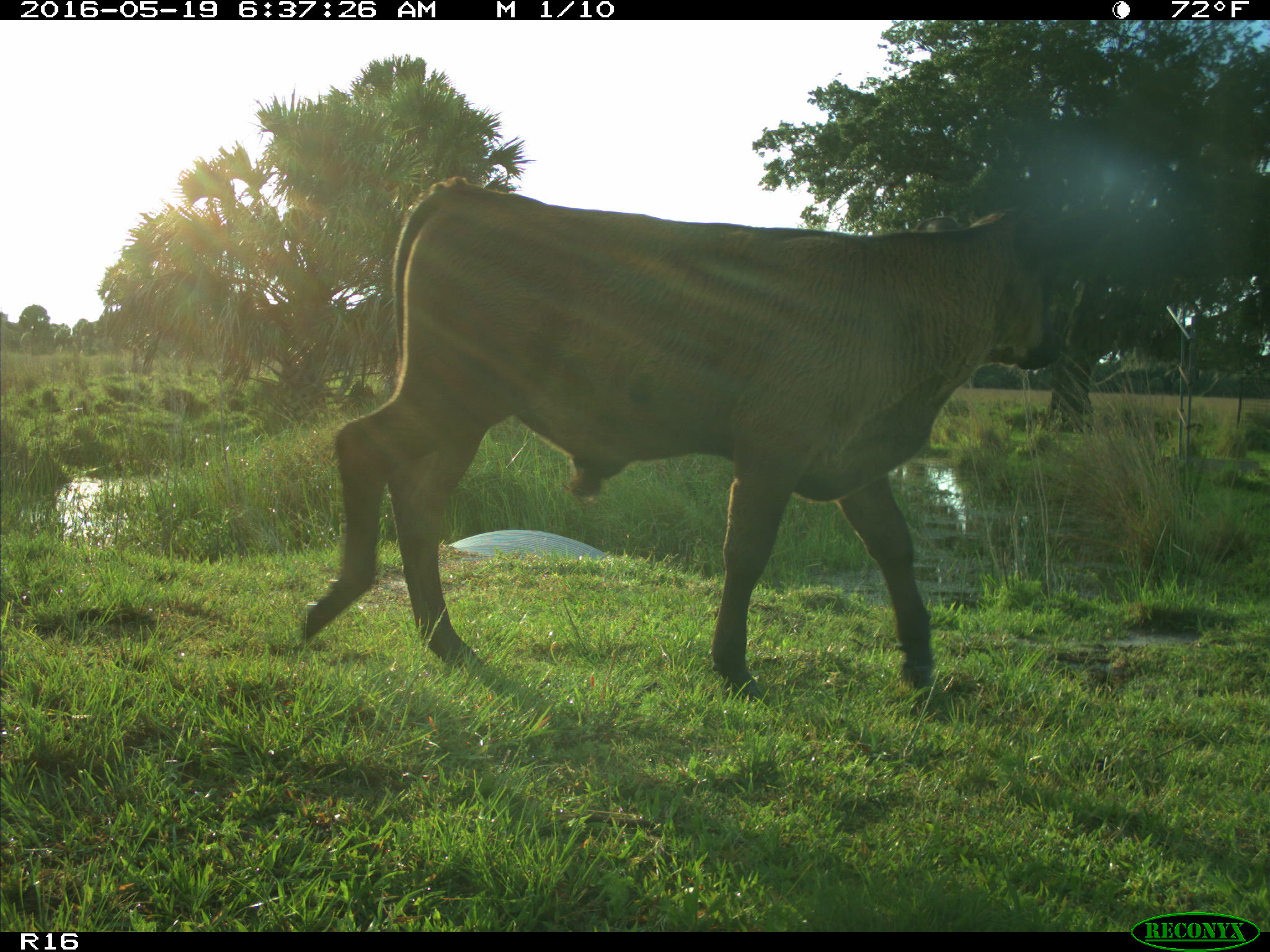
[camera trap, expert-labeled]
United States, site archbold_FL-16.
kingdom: Animalia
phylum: Chordata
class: Mammalia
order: Artiodactyla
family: Bovidae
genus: Bos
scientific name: Bos taurus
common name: domestic cow